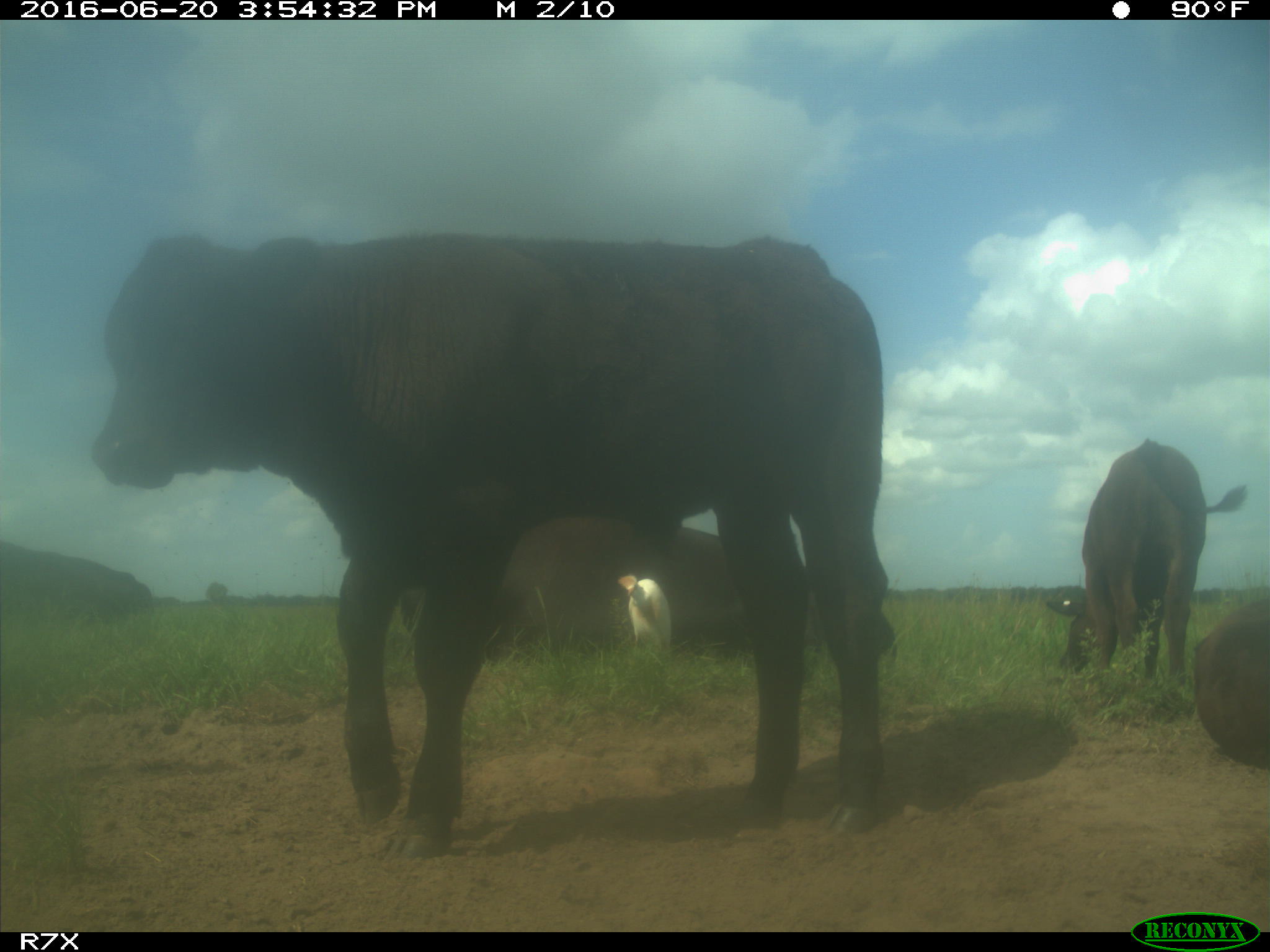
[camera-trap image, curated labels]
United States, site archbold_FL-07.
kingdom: Animalia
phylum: Chordata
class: Mammalia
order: Artiodactyla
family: Bovidae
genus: Bos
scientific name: Bos taurus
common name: domestic cow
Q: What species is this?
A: Bos taurus (domestic cow).